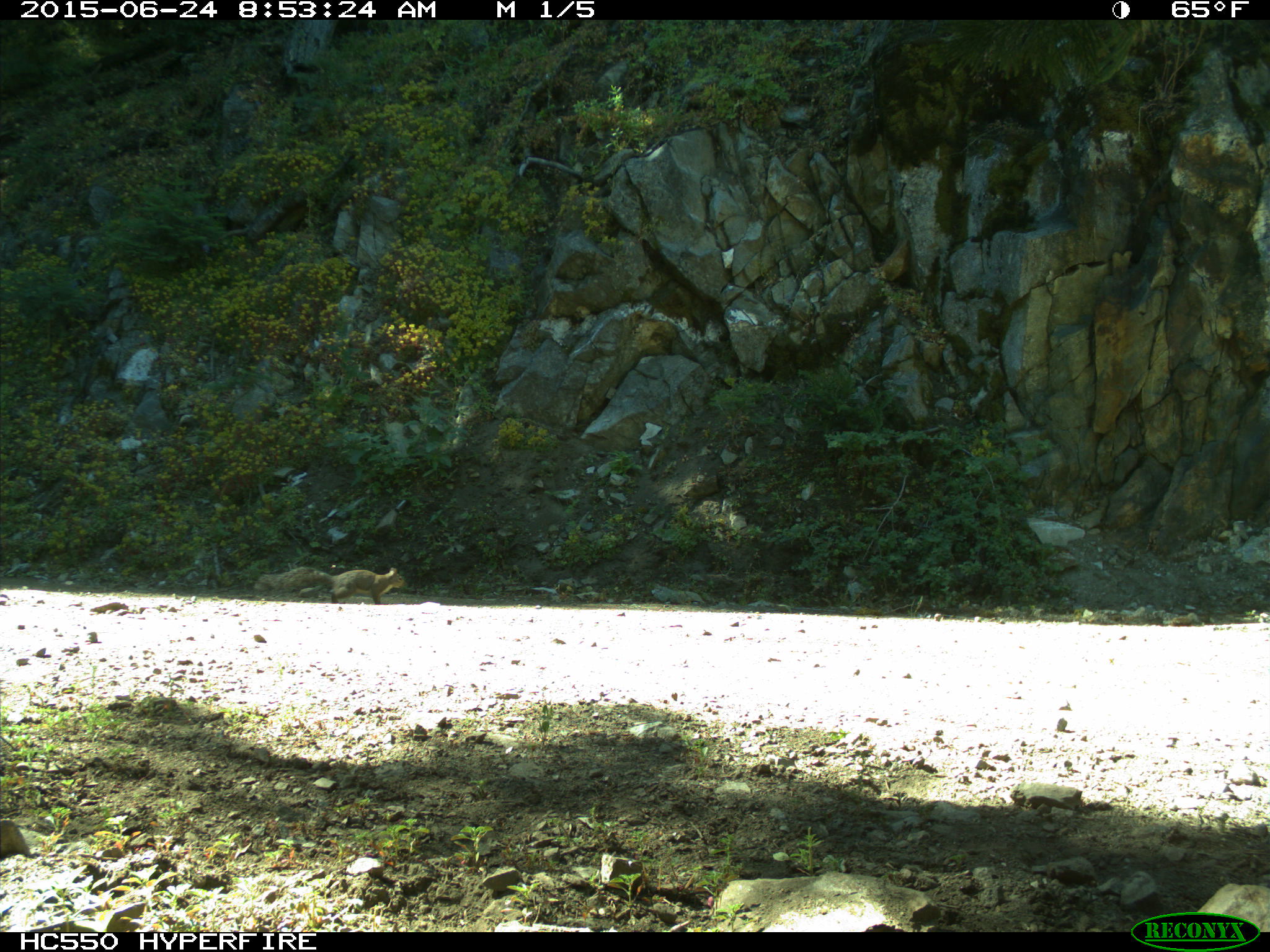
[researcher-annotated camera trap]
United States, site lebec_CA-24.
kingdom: Animalia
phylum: Chordata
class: Mammalia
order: Rodentia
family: Sciuridae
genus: Sciurus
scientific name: Sciurus carolinensis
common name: eastern gray squirrel